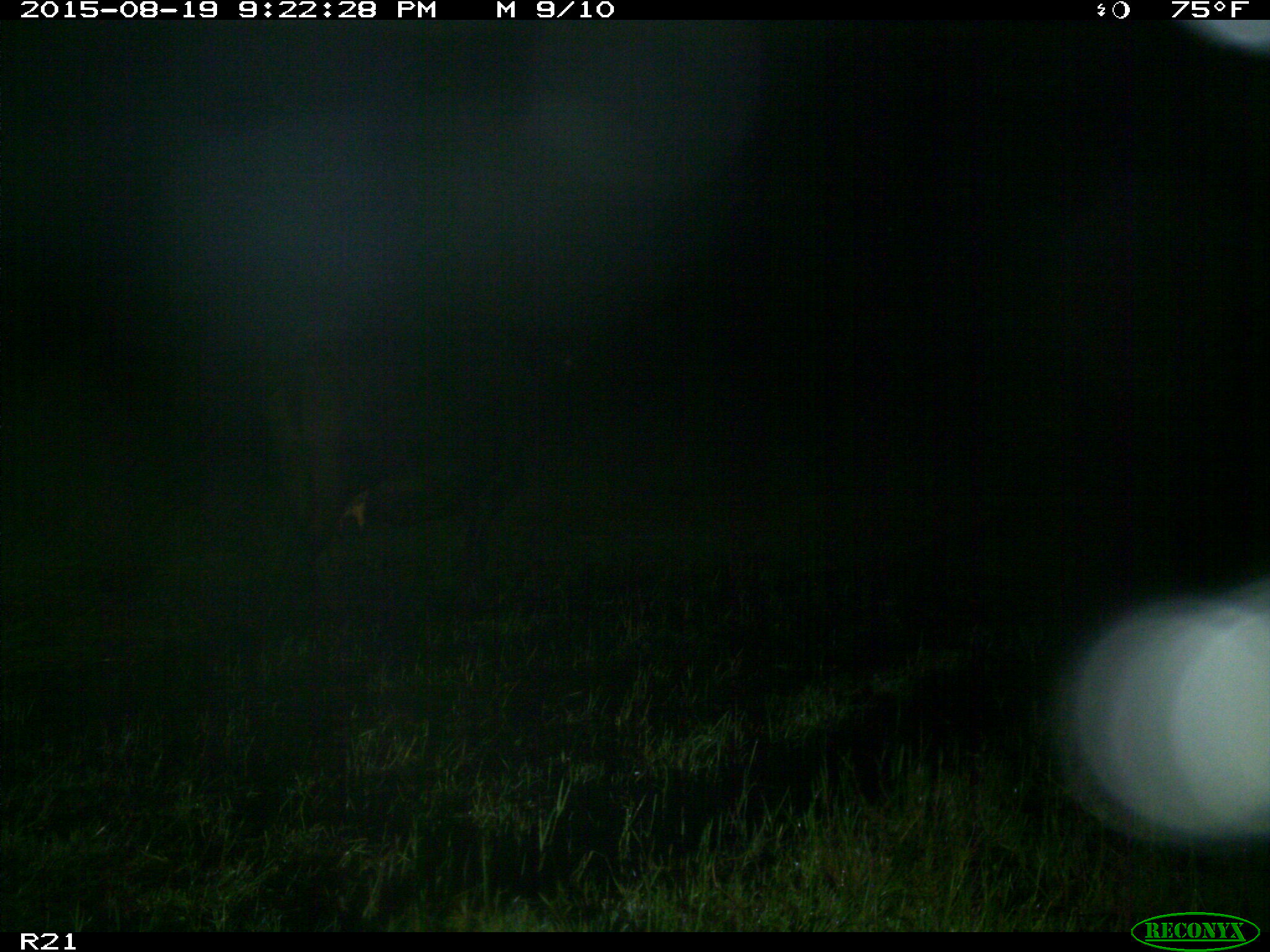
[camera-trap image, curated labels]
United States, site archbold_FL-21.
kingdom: Animalia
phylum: Chordata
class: Mammalia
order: Artiodactyla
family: Bovidae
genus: Bos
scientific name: Bos taurus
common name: domestic cow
Bos taurus (domestic cow).